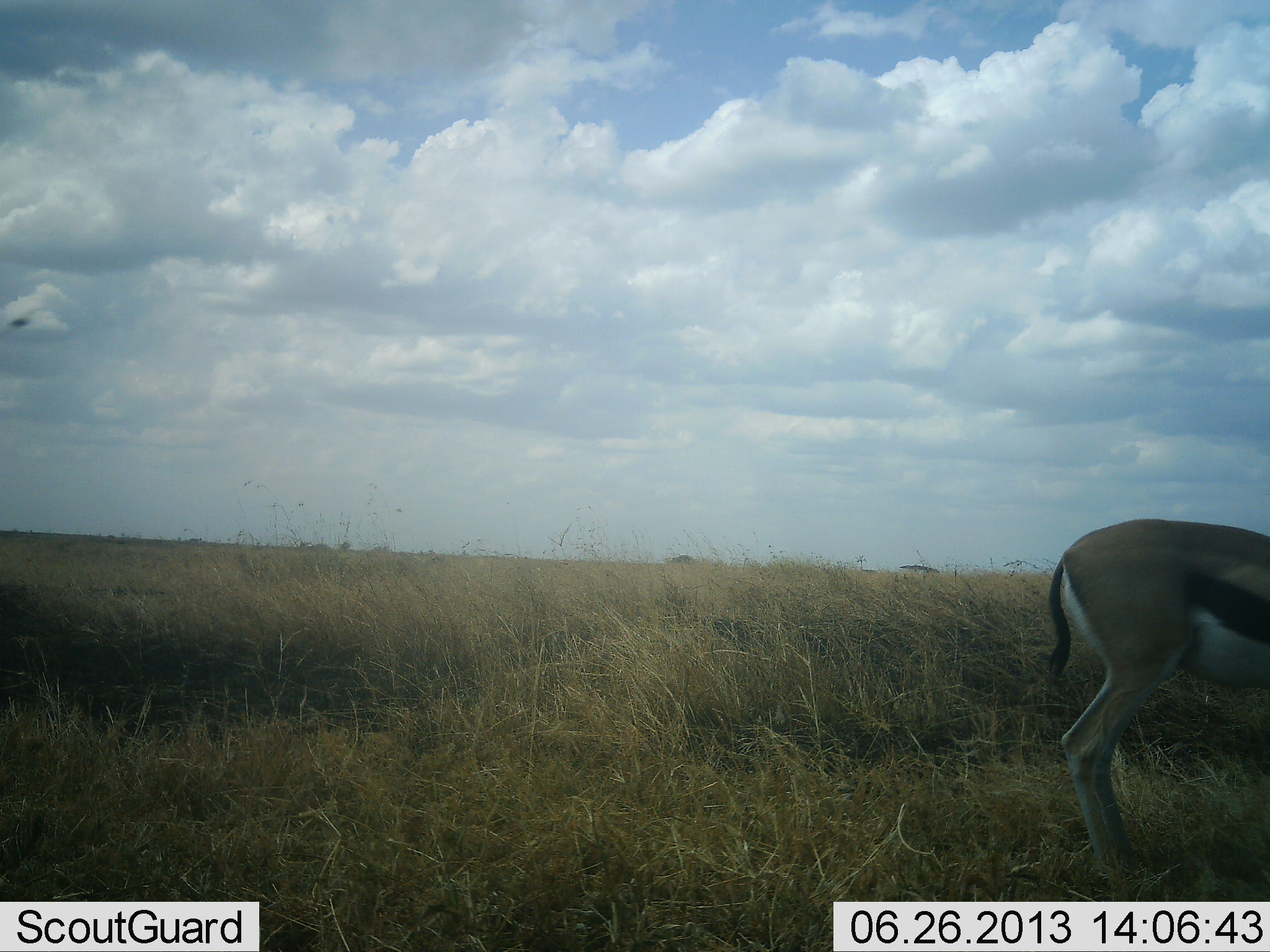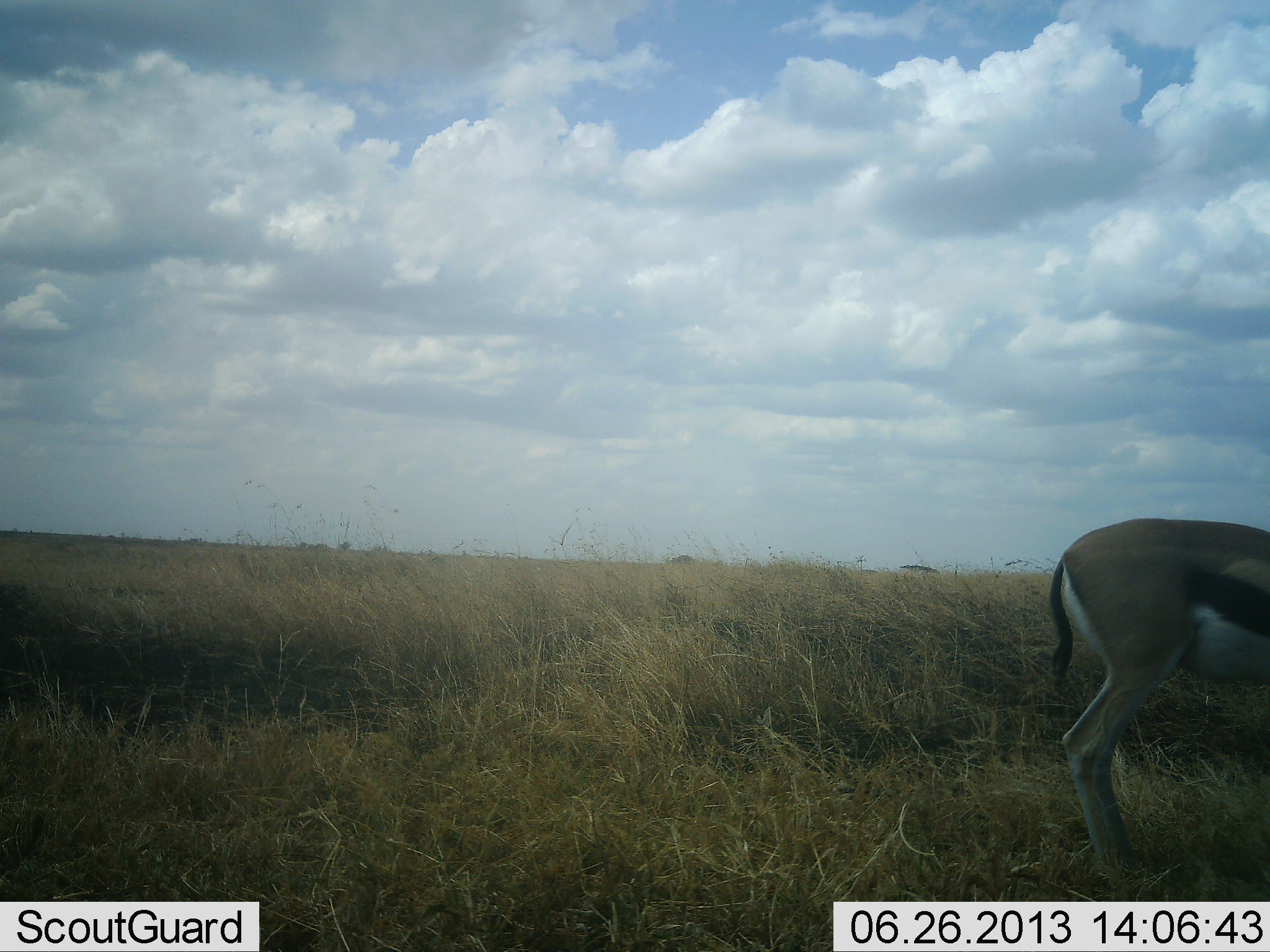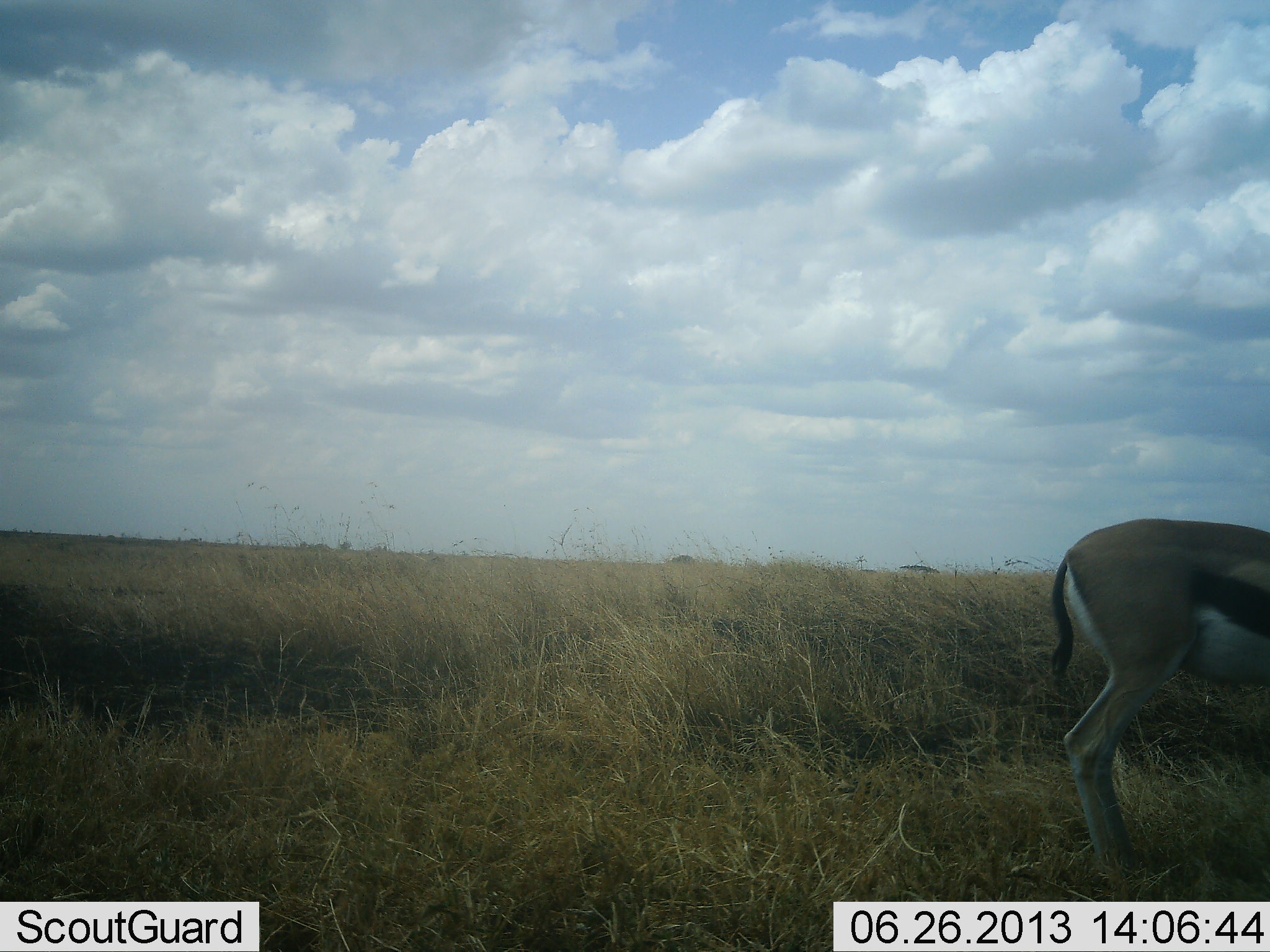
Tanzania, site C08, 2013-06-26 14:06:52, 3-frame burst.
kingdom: Animalia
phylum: Chordata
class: Mammalia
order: Artiodactyla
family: Bovidae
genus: Eudorcas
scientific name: Eudorcas thomsonii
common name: thomson's gazelle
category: gazellethomsons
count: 1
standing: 70%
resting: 0%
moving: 0%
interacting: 0%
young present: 0%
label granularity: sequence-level